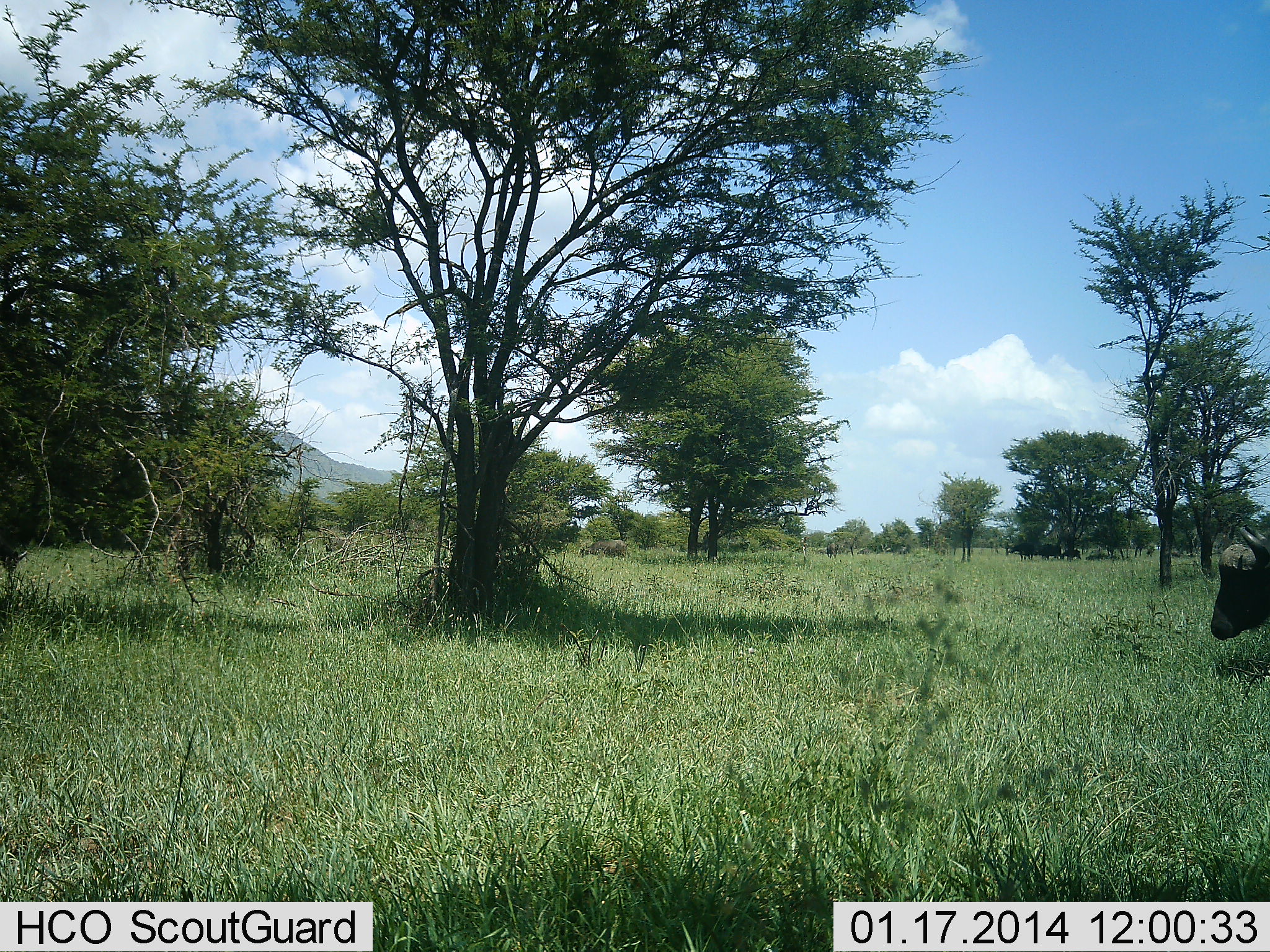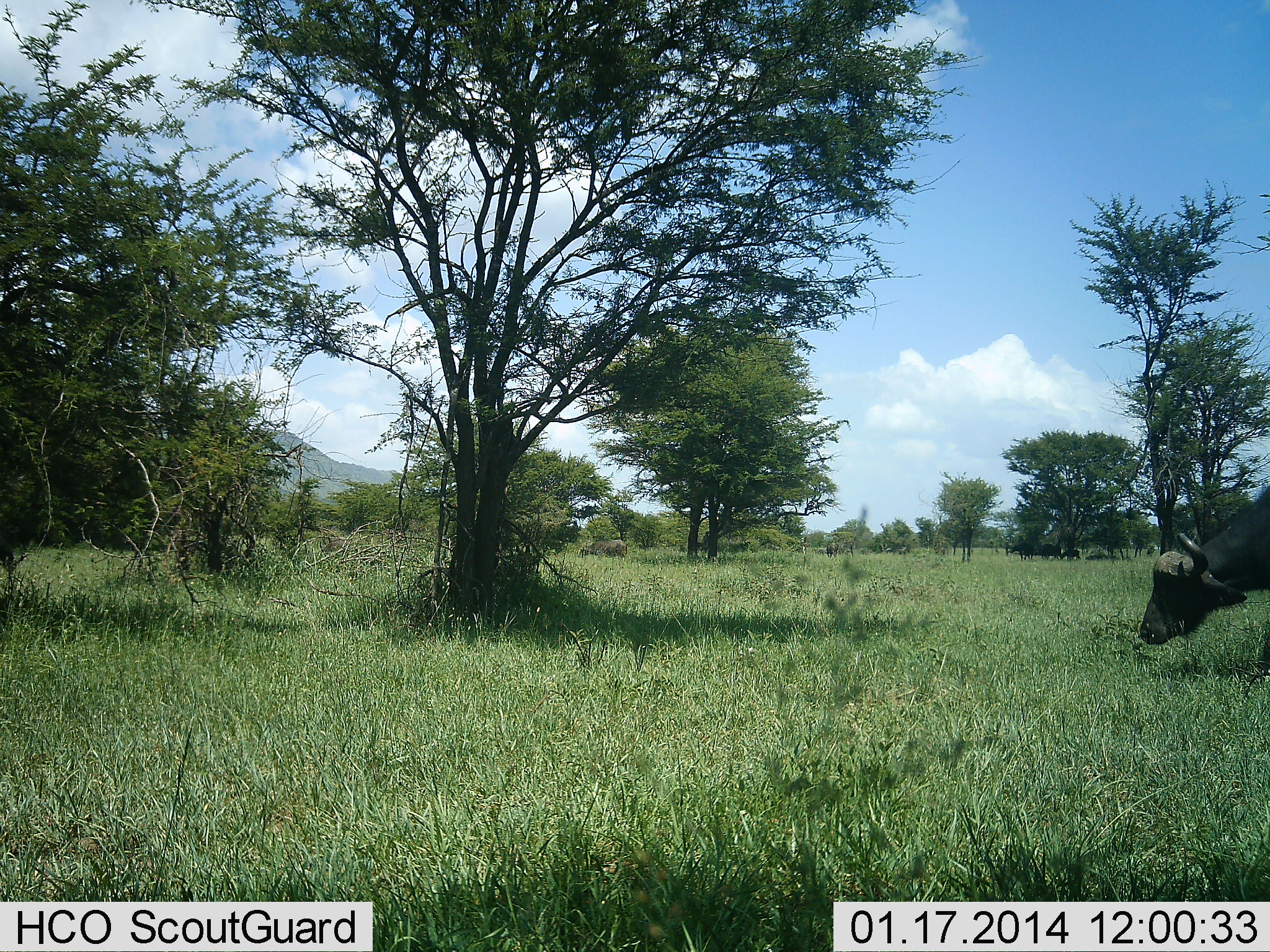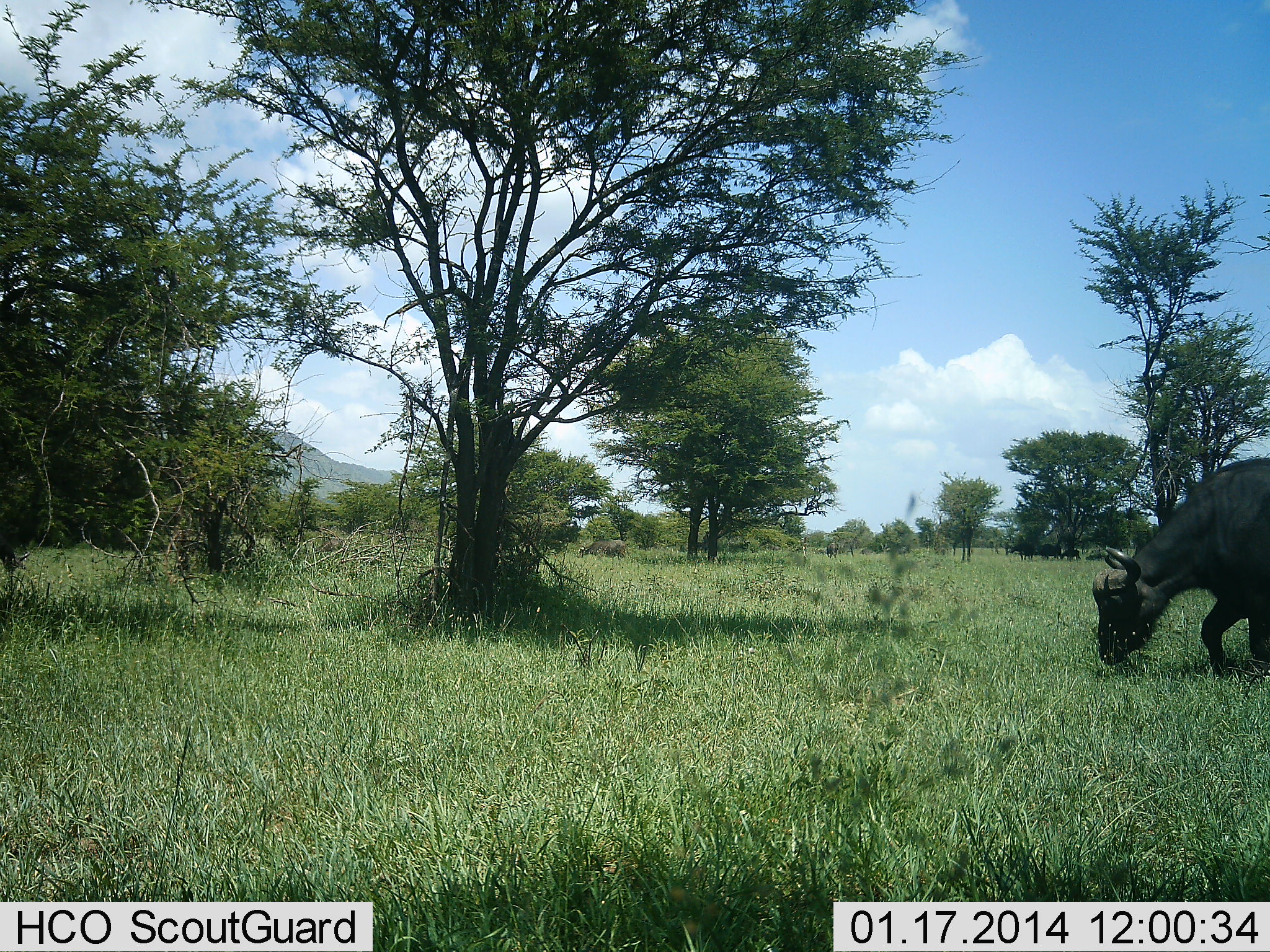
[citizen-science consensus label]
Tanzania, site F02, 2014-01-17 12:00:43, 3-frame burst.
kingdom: Animalia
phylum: Chordata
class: Mammalia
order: Artiodactyla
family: Bovidae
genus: Syncerus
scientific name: Syncerus caffer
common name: cape buffalo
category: buffalo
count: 1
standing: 10%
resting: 0%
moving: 90%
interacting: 0%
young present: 0%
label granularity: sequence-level